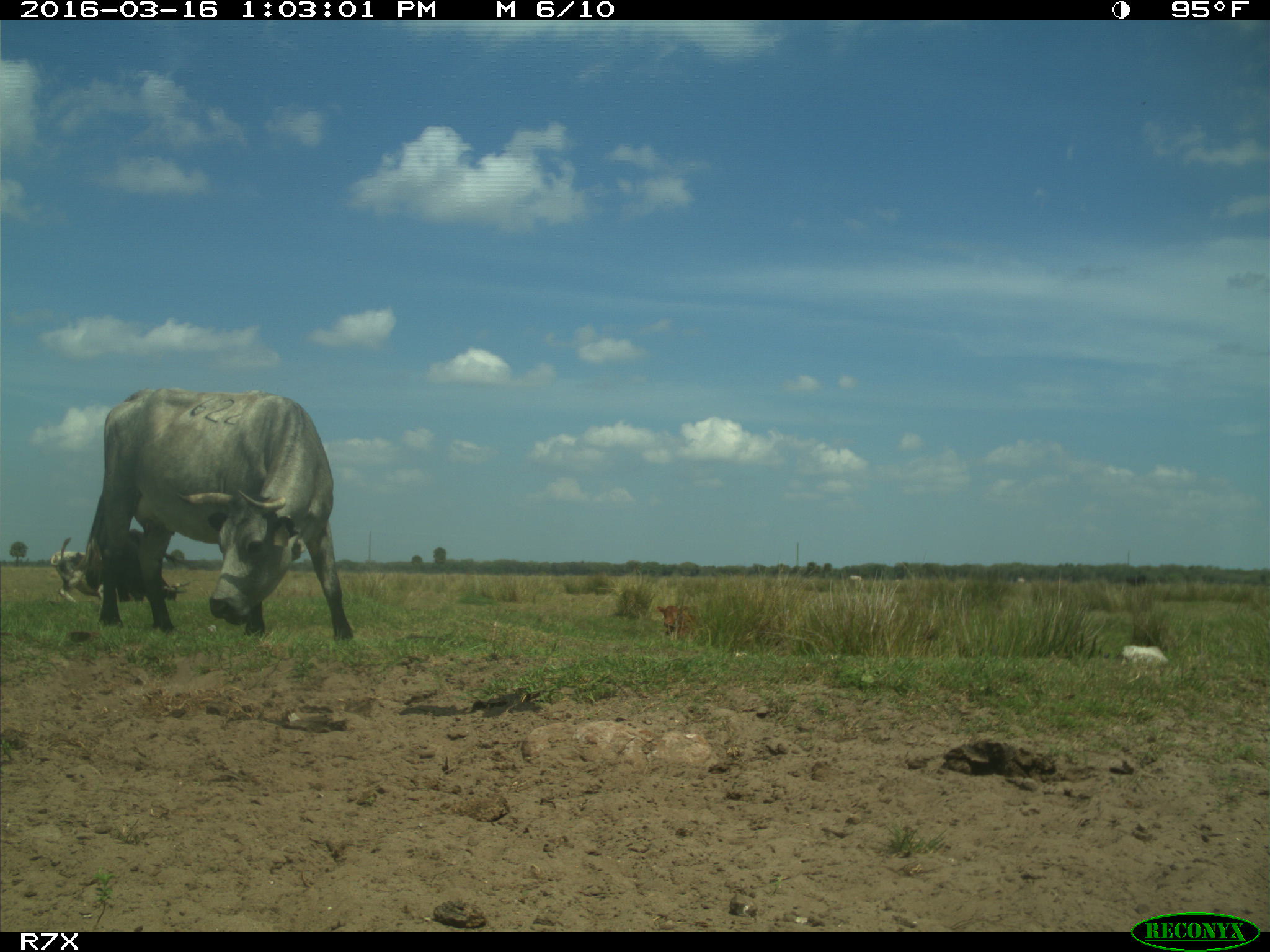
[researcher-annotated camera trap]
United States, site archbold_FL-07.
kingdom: Animalia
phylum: Chordata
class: Mammalia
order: Artiodactyla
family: Bovidae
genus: Bos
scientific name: Bos taurus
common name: domestic cow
Bos taurus (domestic cow).